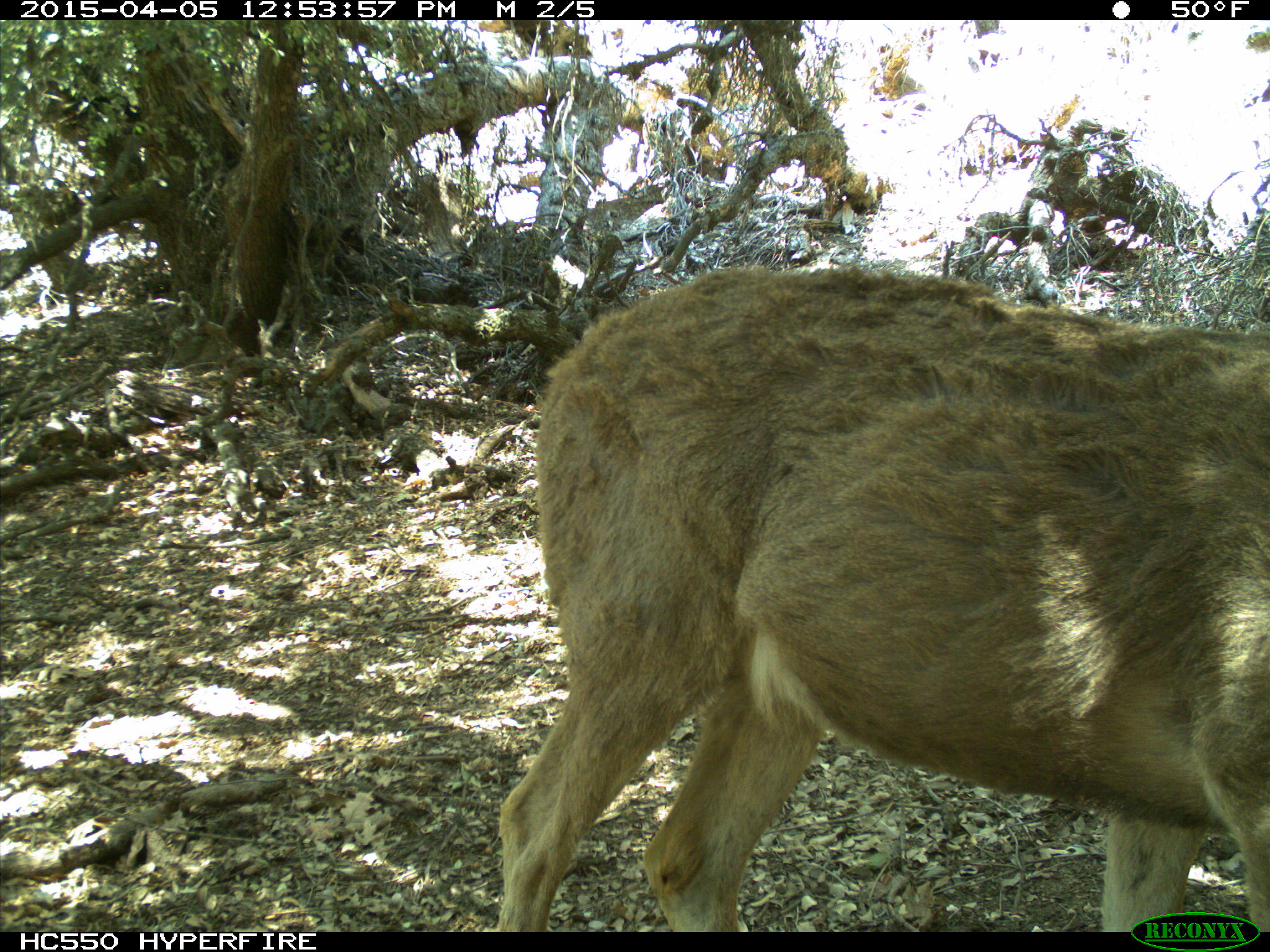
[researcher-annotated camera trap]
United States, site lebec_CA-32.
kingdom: Animalia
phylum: Chordata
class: Mammalia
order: Artiodactyla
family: Cervidae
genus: Odocoileus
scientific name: Odocoileus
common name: deer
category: unidentified deer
Unidentified deer (deer) (Odocoileus).